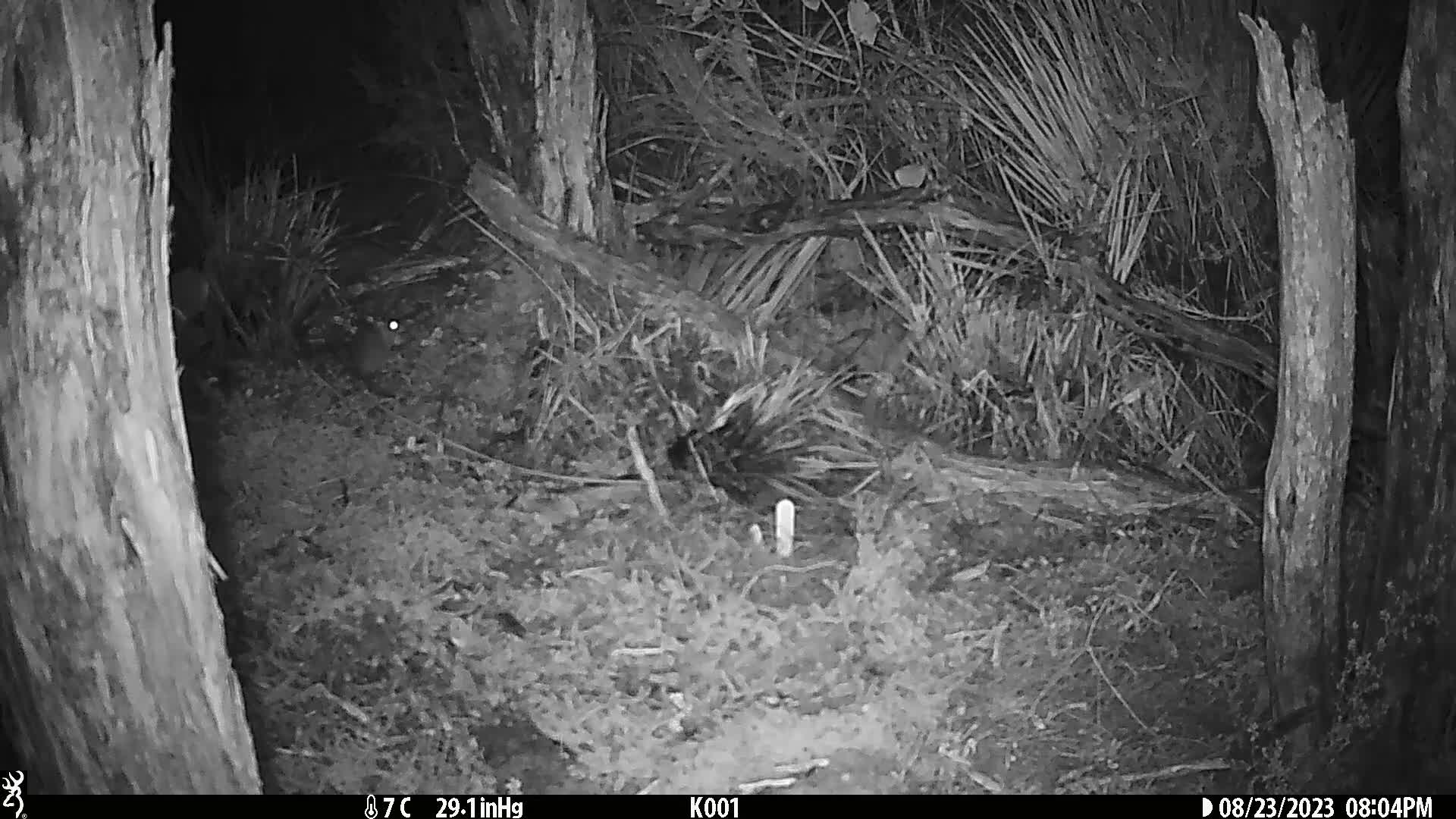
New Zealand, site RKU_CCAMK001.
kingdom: Animalia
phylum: Chordata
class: Mammalia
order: Rodentia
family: Muridae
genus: Rattus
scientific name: Rattus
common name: rat